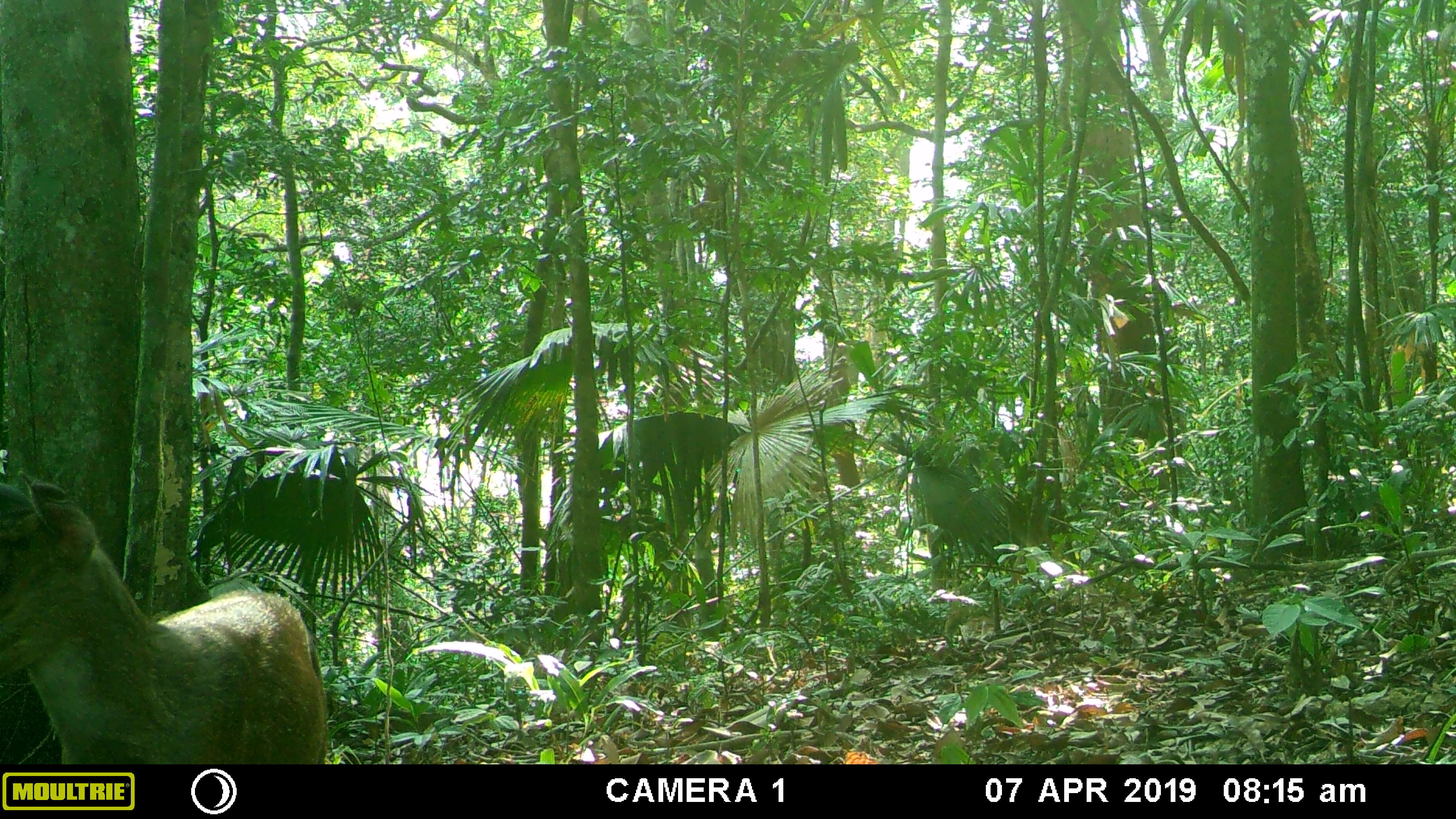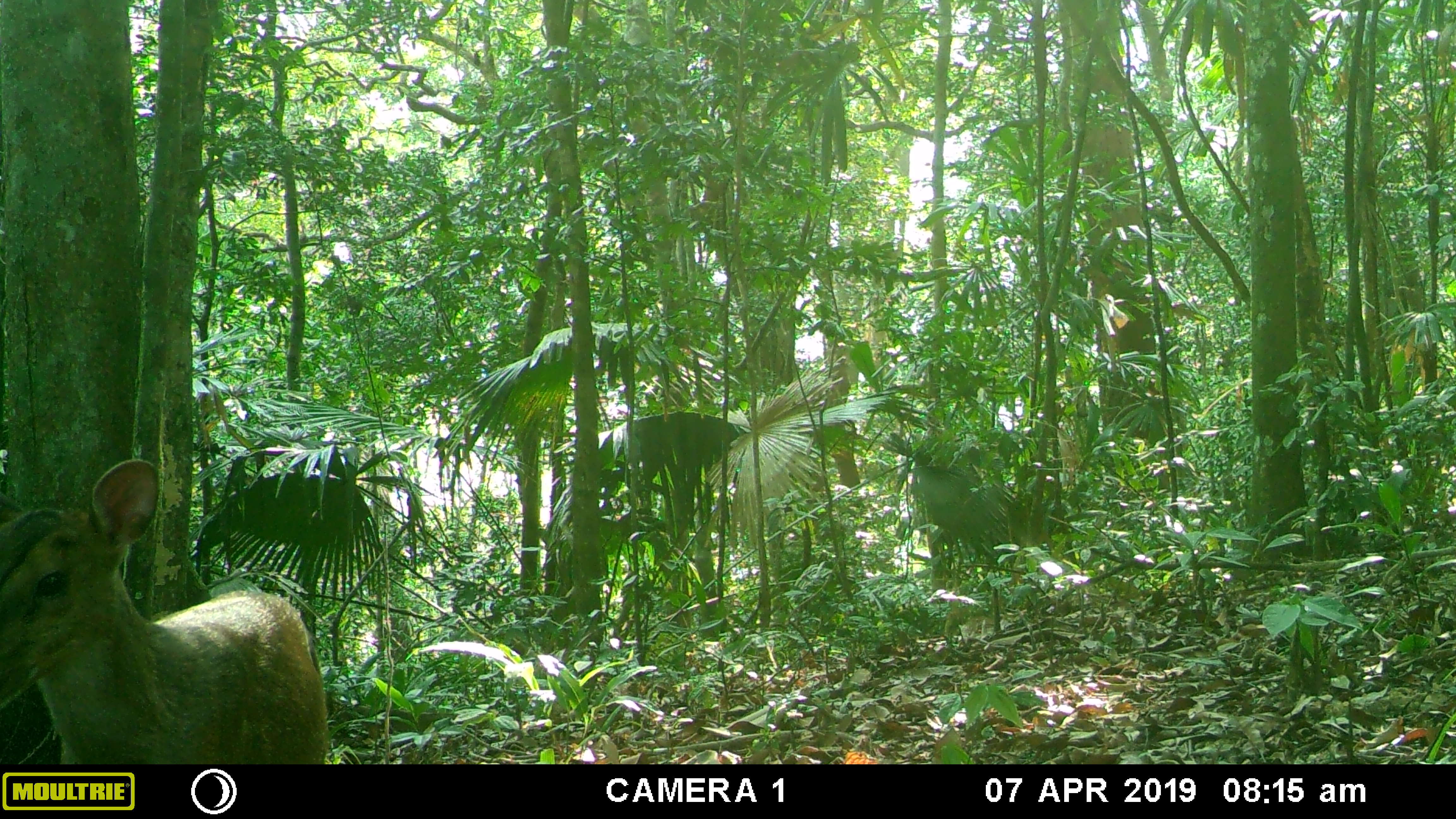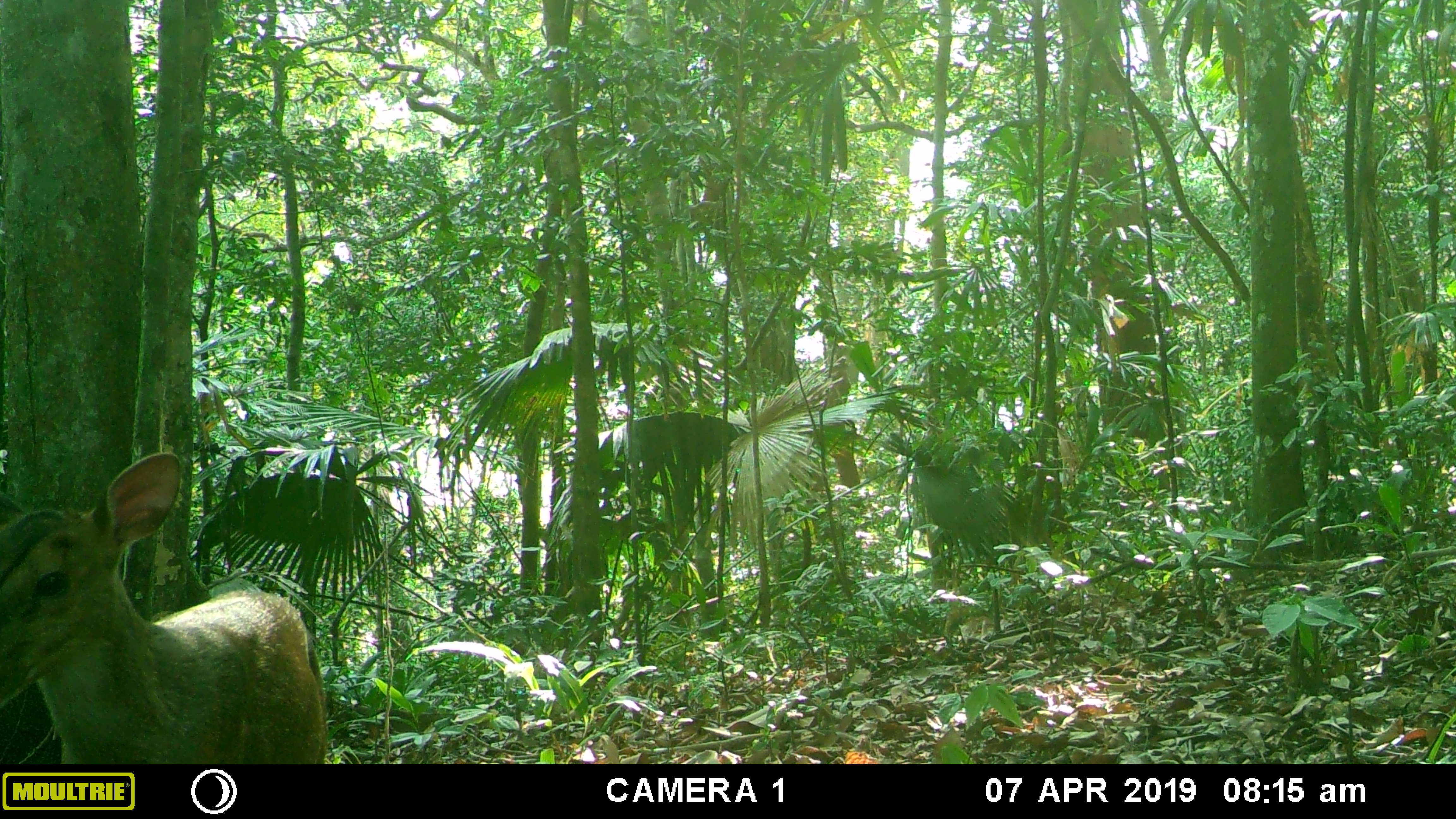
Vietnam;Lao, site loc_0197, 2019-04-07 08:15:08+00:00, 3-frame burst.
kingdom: Animalia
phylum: Chordata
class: Mammalia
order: Artiodactyla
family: Cervidae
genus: Muntiacus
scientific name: Muntiacus vuquangensis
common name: large-antlered muntjac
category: large antlered muntjac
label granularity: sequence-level